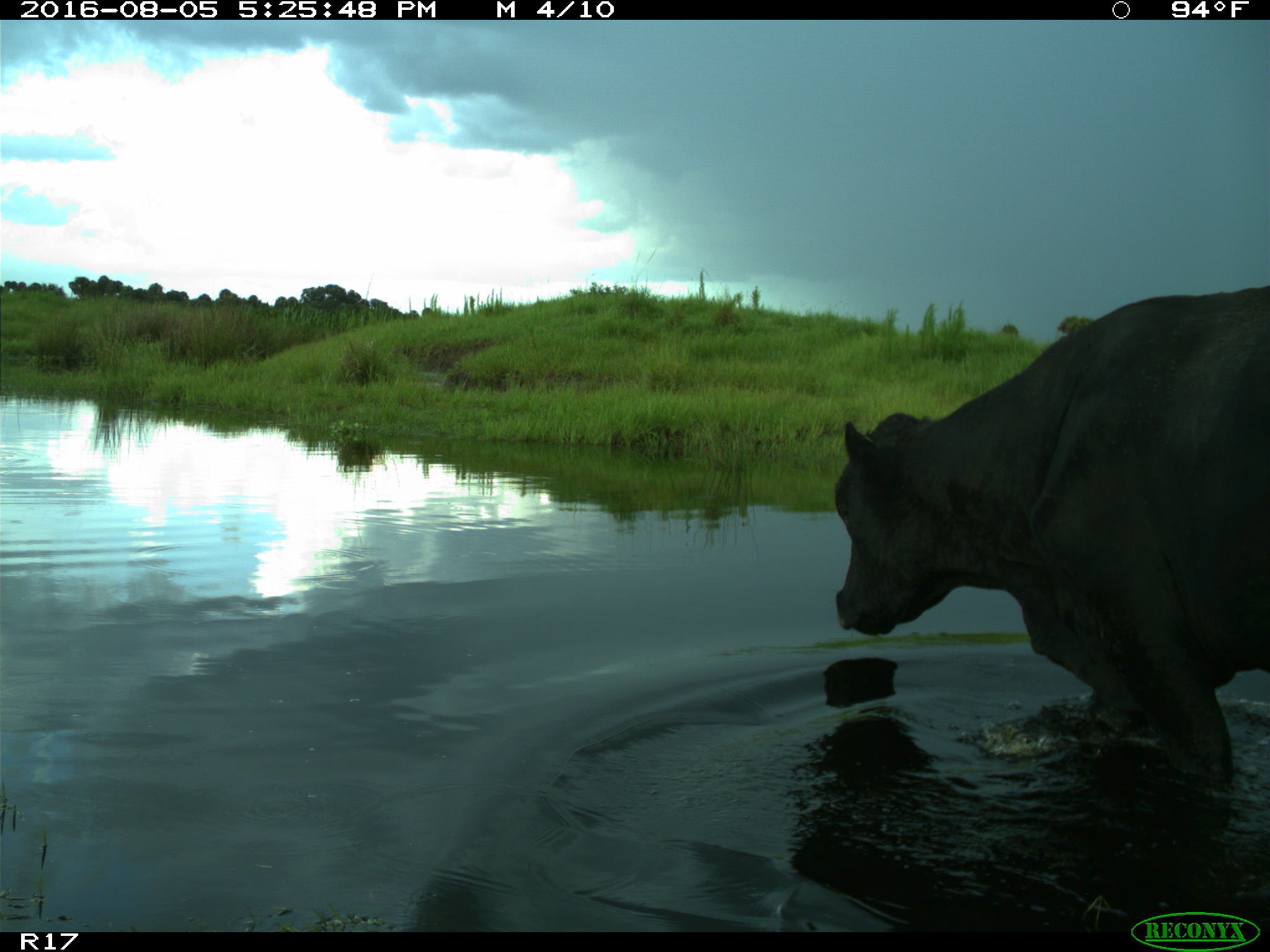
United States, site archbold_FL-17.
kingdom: Animalia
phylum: Chordata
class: Mammalia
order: Artiodactyla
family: Bovidae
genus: Bos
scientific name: Bos taurus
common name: domestic cow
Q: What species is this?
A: Bos taurus (domestic cow).